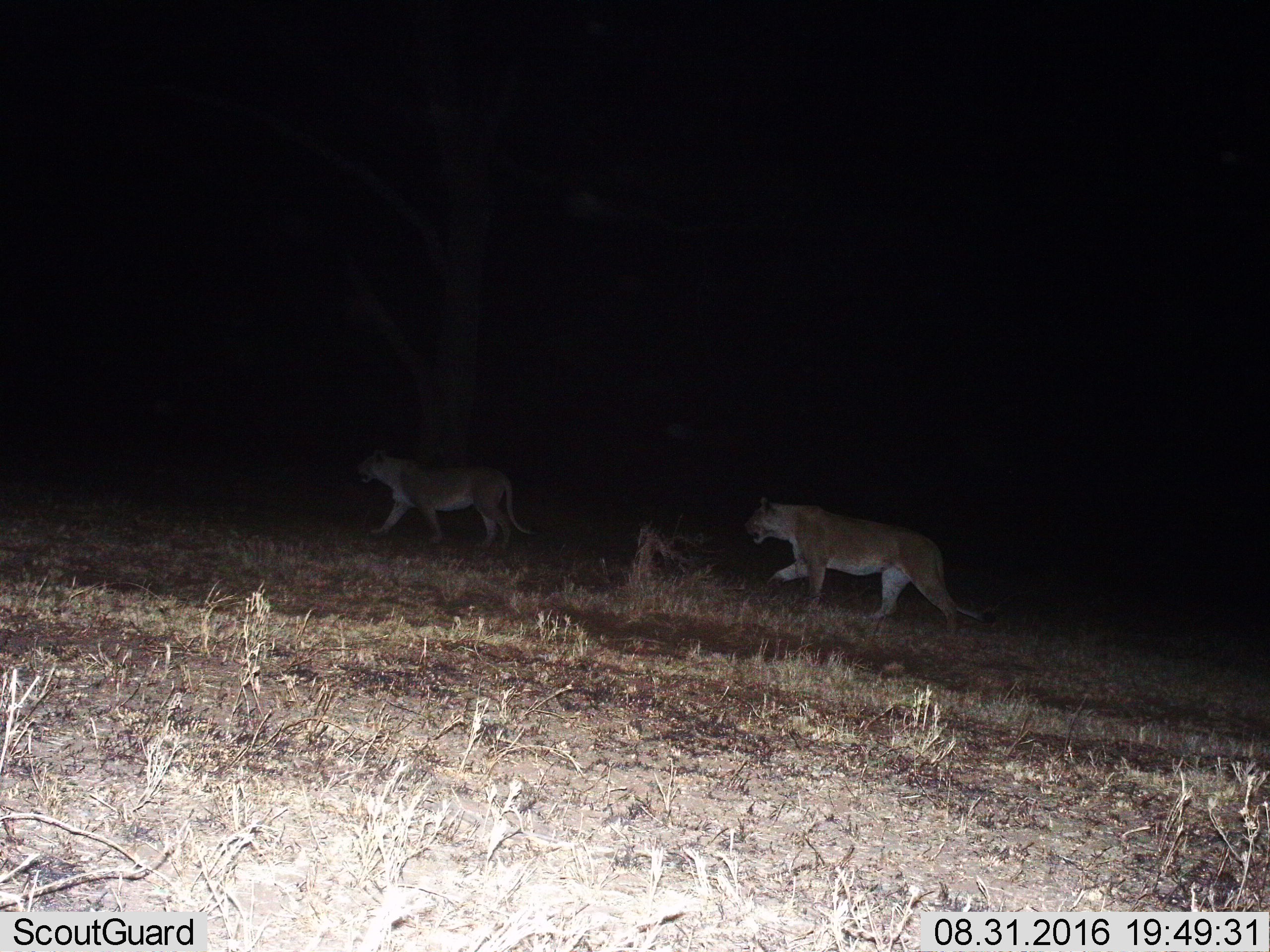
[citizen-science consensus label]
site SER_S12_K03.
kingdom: Animalia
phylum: Chordata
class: Mammalia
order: Carnivora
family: Felidae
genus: Panthera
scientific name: Panthera leo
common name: lion female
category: lionfemale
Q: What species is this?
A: Lionfemale (lion female) (Panthera leo).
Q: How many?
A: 2.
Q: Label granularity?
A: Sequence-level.